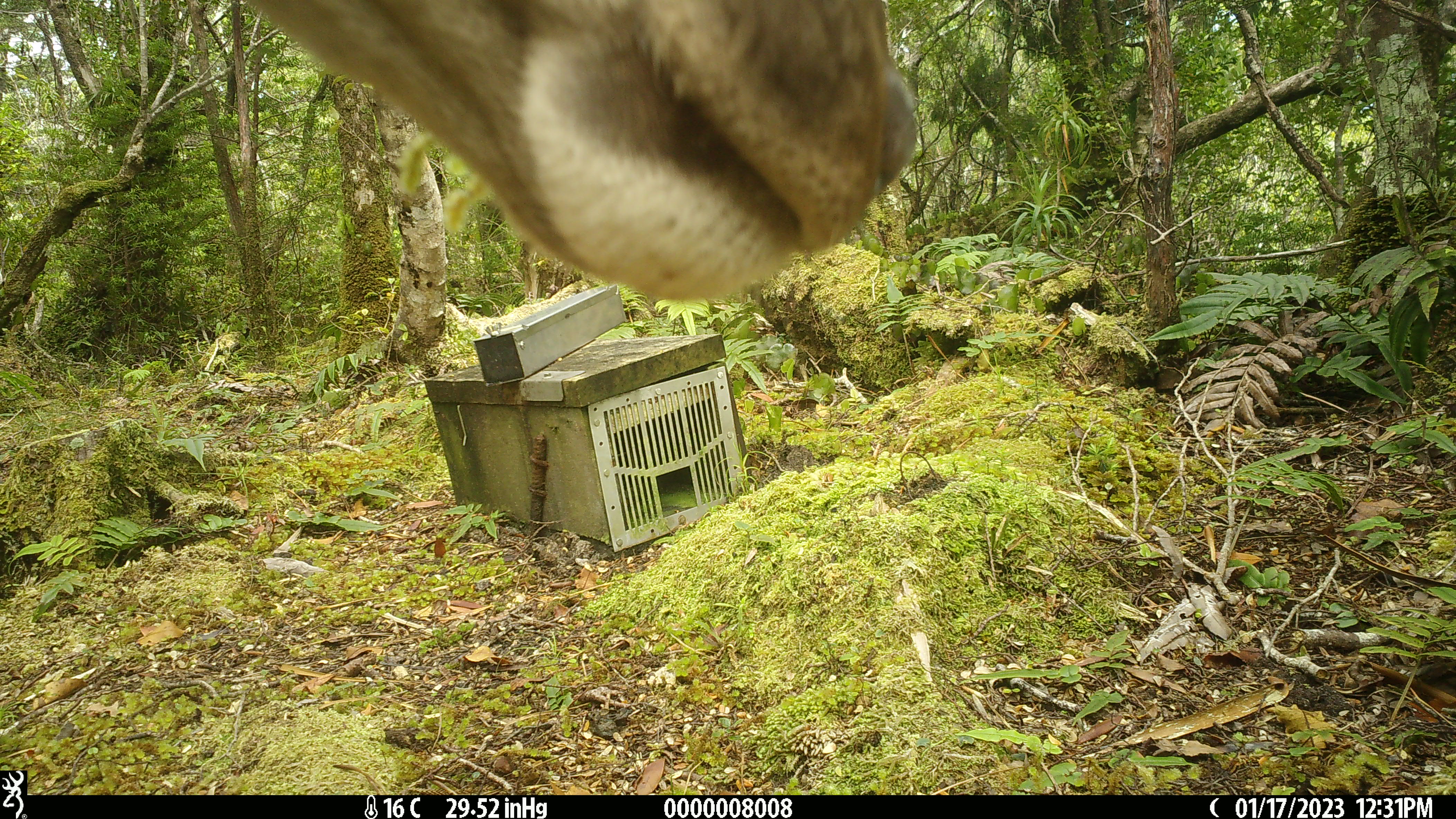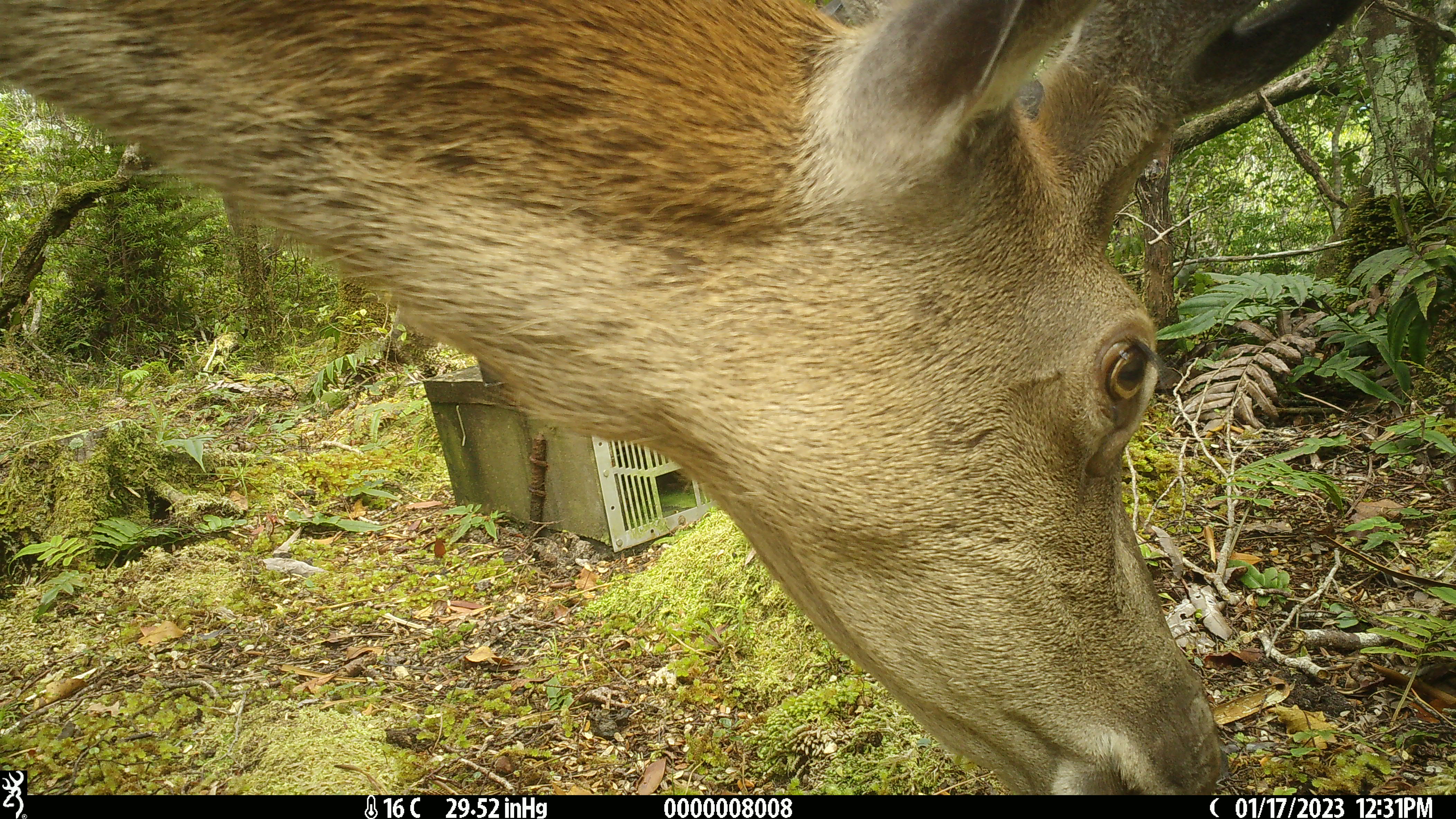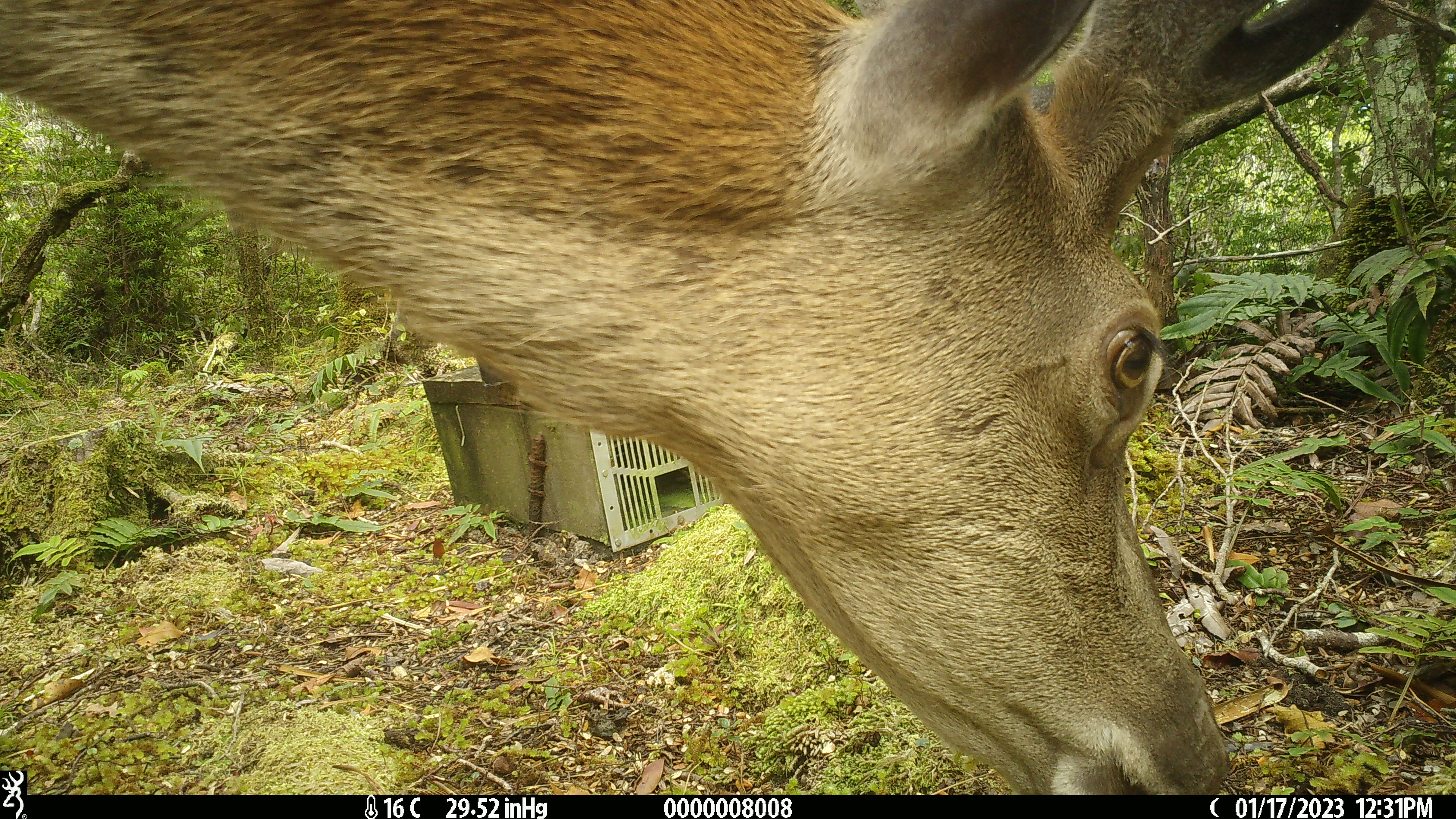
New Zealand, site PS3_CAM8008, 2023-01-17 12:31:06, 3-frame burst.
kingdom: Animalia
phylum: Chordata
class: Mammalia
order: Artiodactyla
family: Cervidae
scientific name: Cervidae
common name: deer